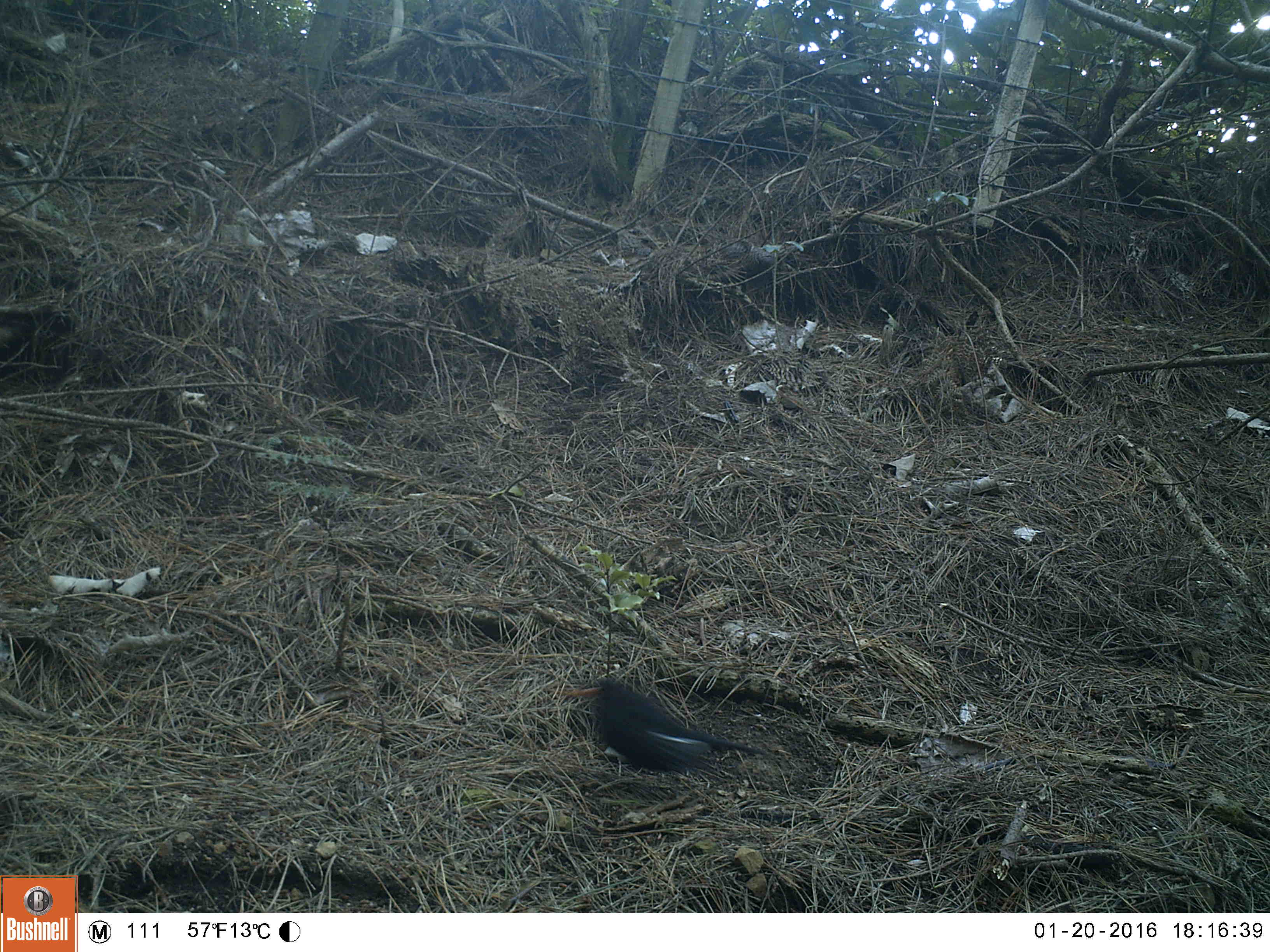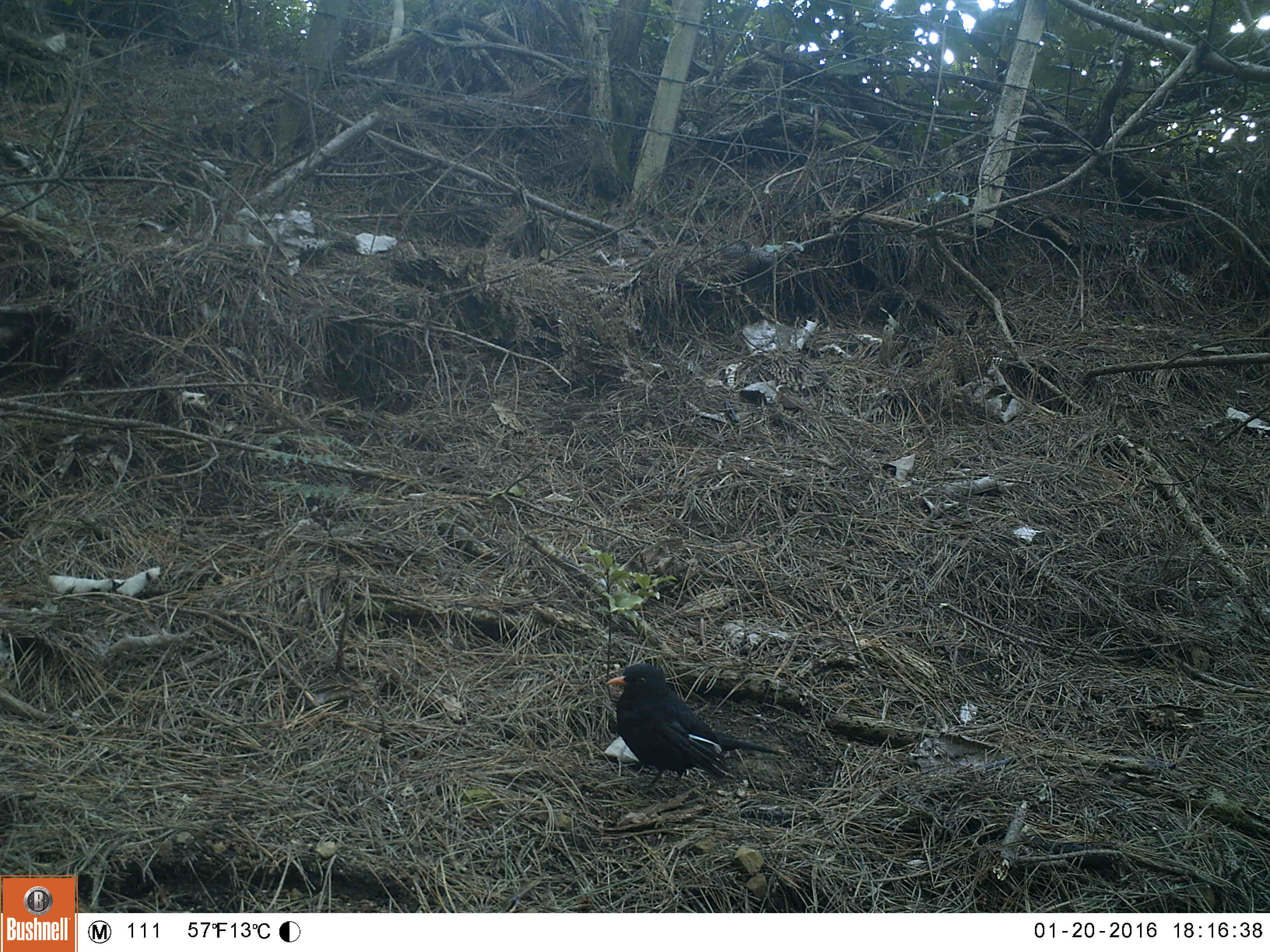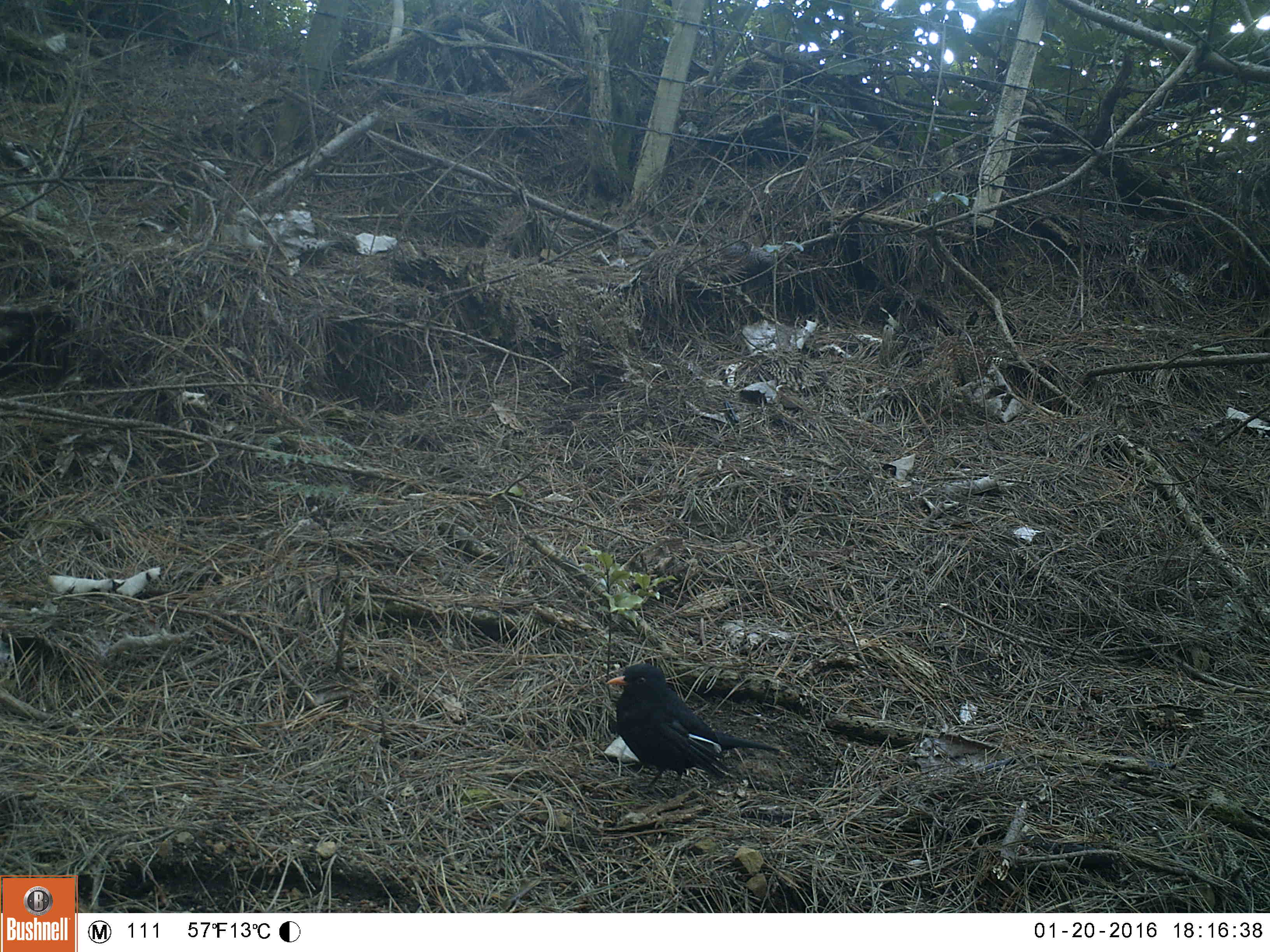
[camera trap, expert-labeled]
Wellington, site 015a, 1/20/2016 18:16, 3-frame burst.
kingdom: Animalia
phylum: Chordata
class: Aves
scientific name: Aves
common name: bird